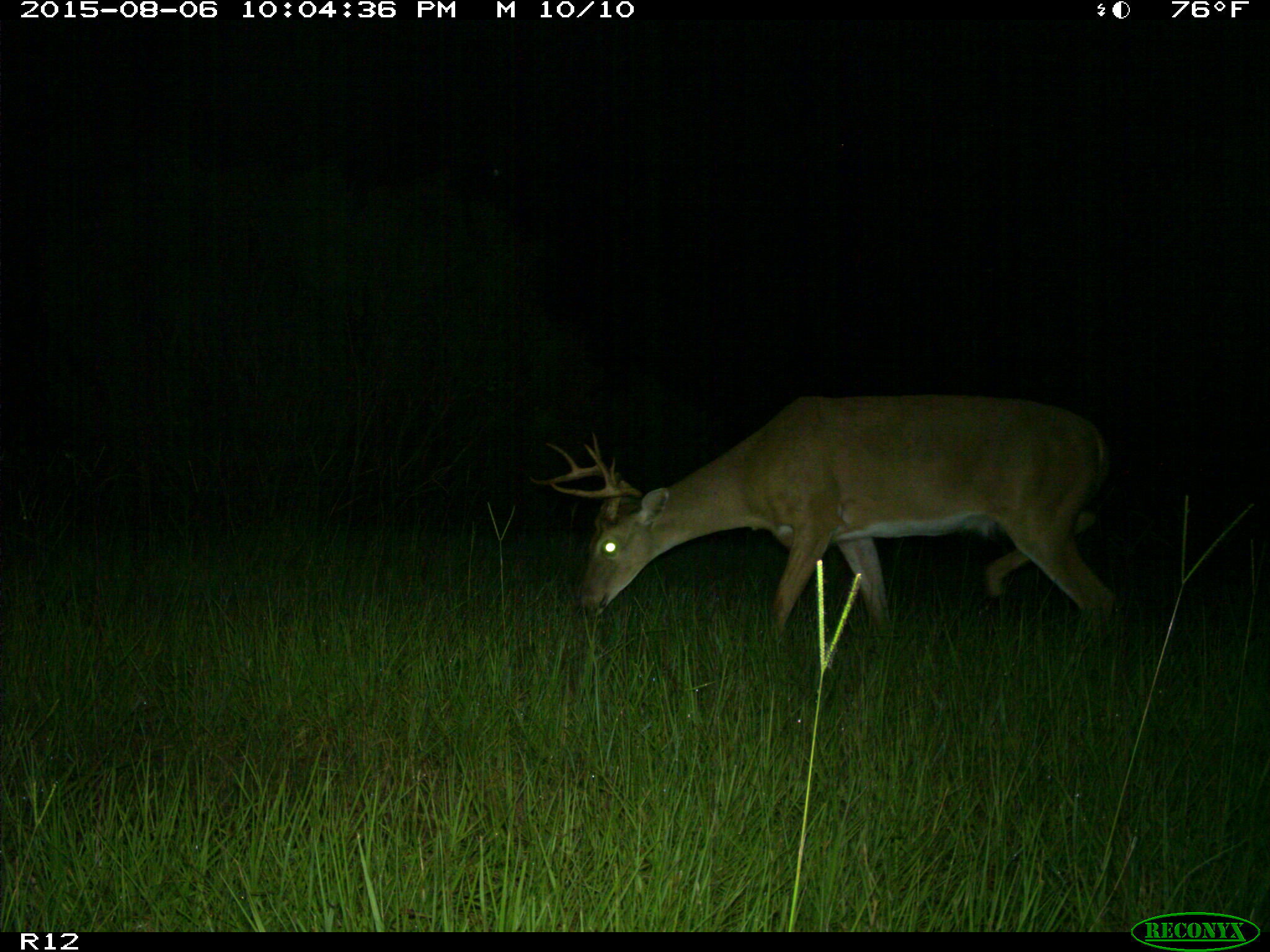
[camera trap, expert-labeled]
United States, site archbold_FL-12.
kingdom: Animalia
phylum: Chordata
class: Mammalia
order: Artiodactyla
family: Cervidae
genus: Odocoileus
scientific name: Odocoileus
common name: deer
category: unidentified deer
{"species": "unidentified deer (deer) (Odocoileus)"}